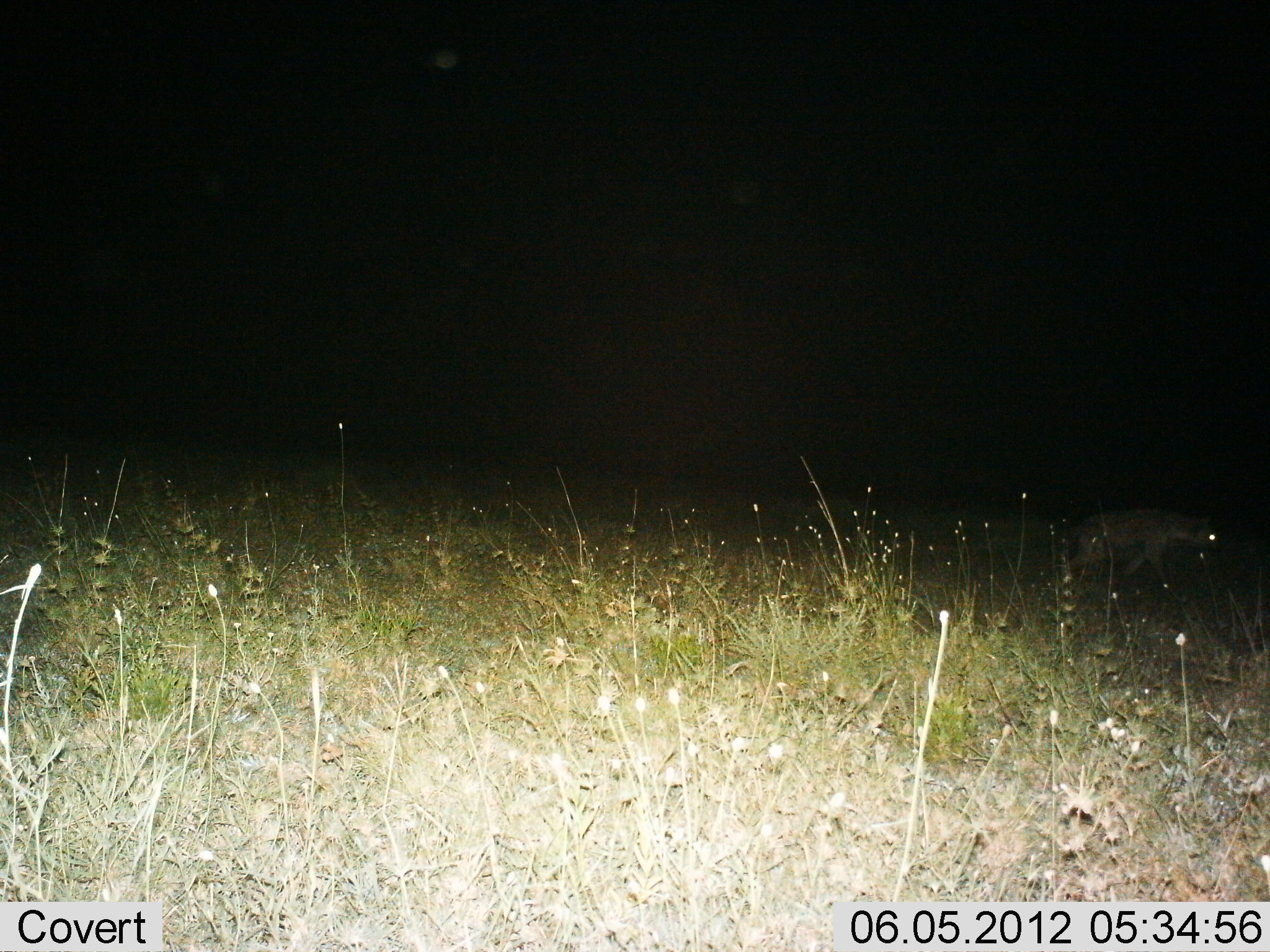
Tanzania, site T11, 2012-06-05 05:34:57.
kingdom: Animalia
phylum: Chordata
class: Mammalia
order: Carnivora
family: Hyaenidae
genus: Crocuta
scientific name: Crocuta crocuta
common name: spotted hyena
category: hyenaspotted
Hyenaspotted (spotted hyena) (Crocuta crocuta), count 1. Behavior (volunteer vote fractions): standing 11%, resting 0%, moving 89%, interacting 0%. Young present (vote fraction): 0%. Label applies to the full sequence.